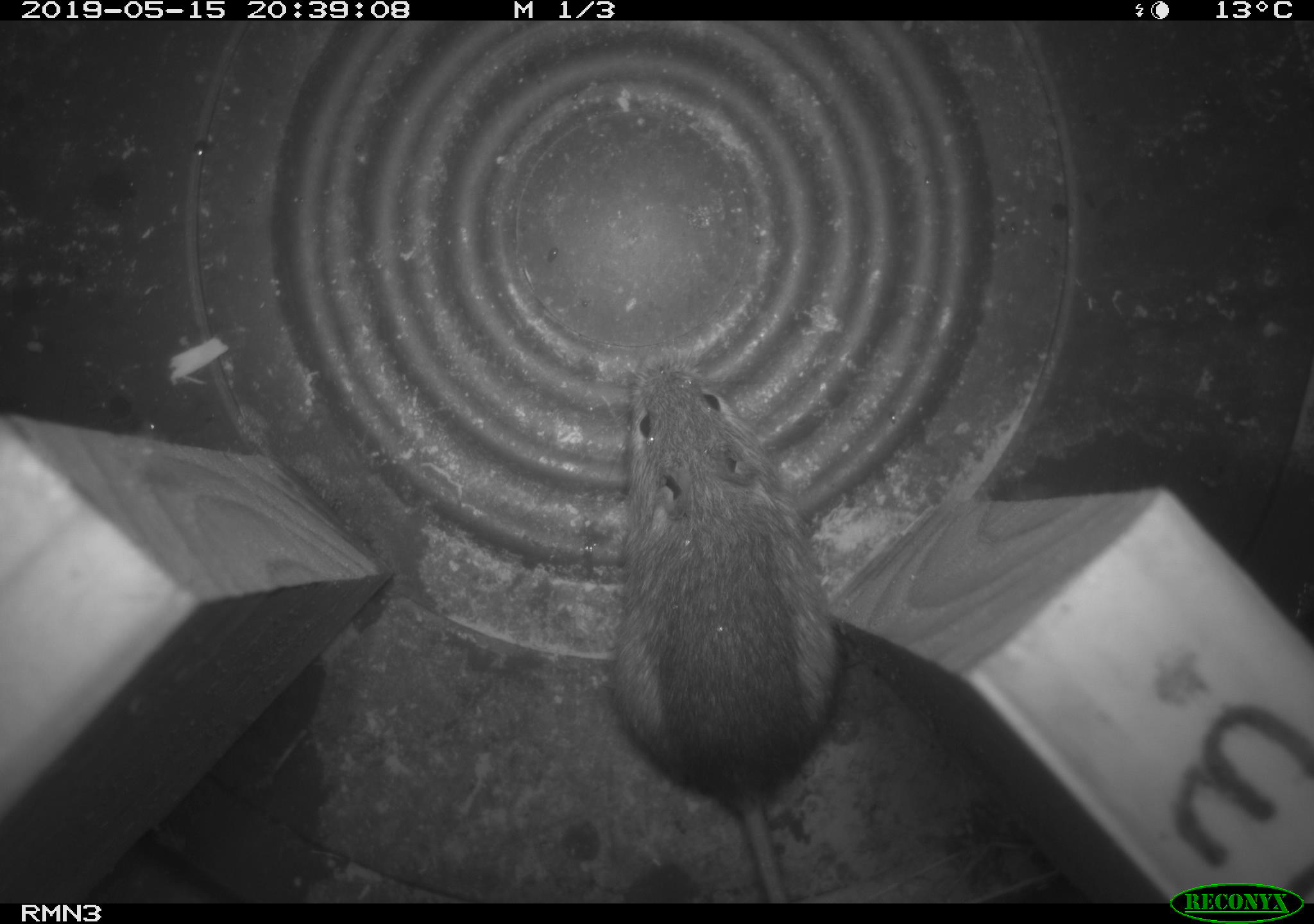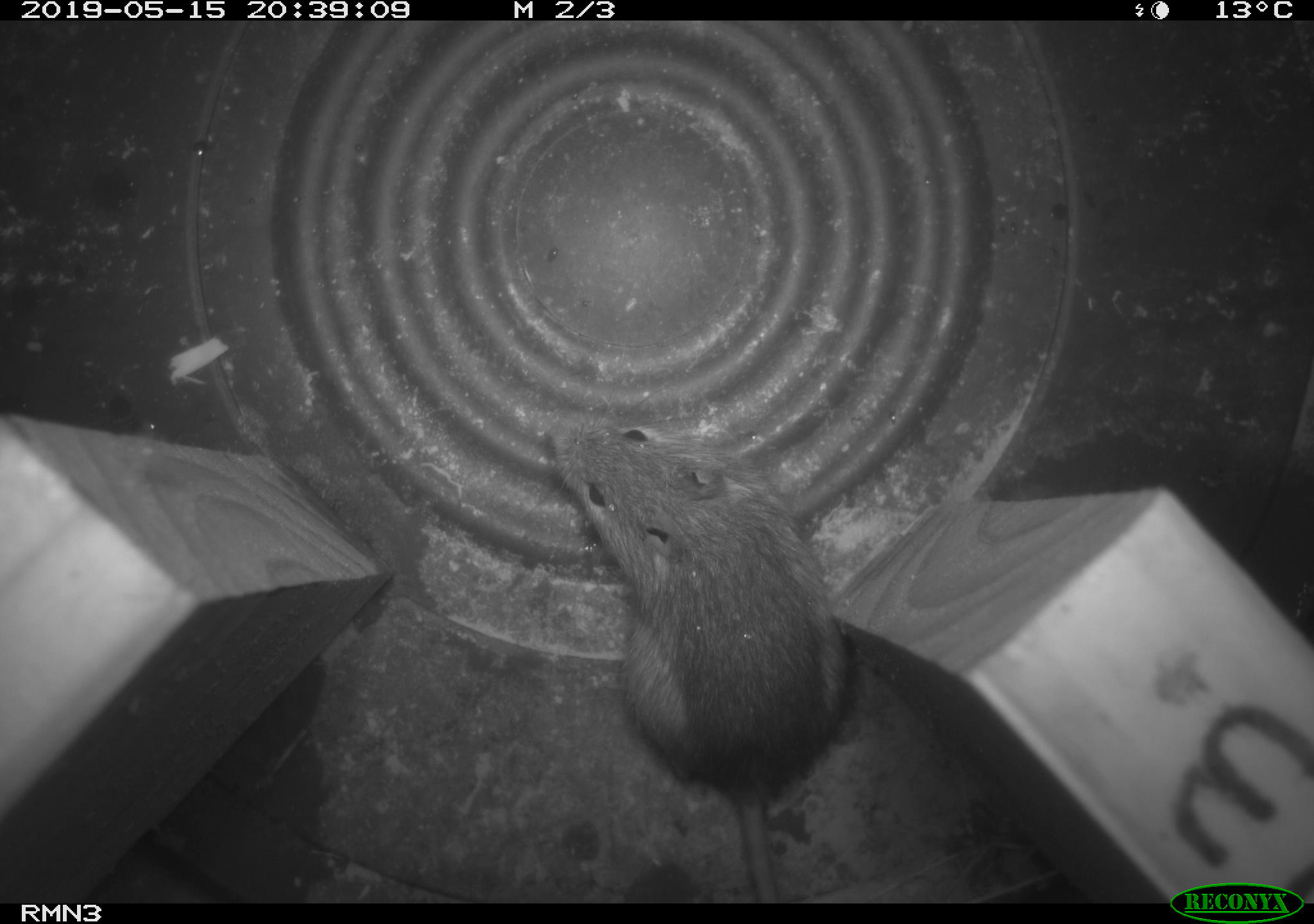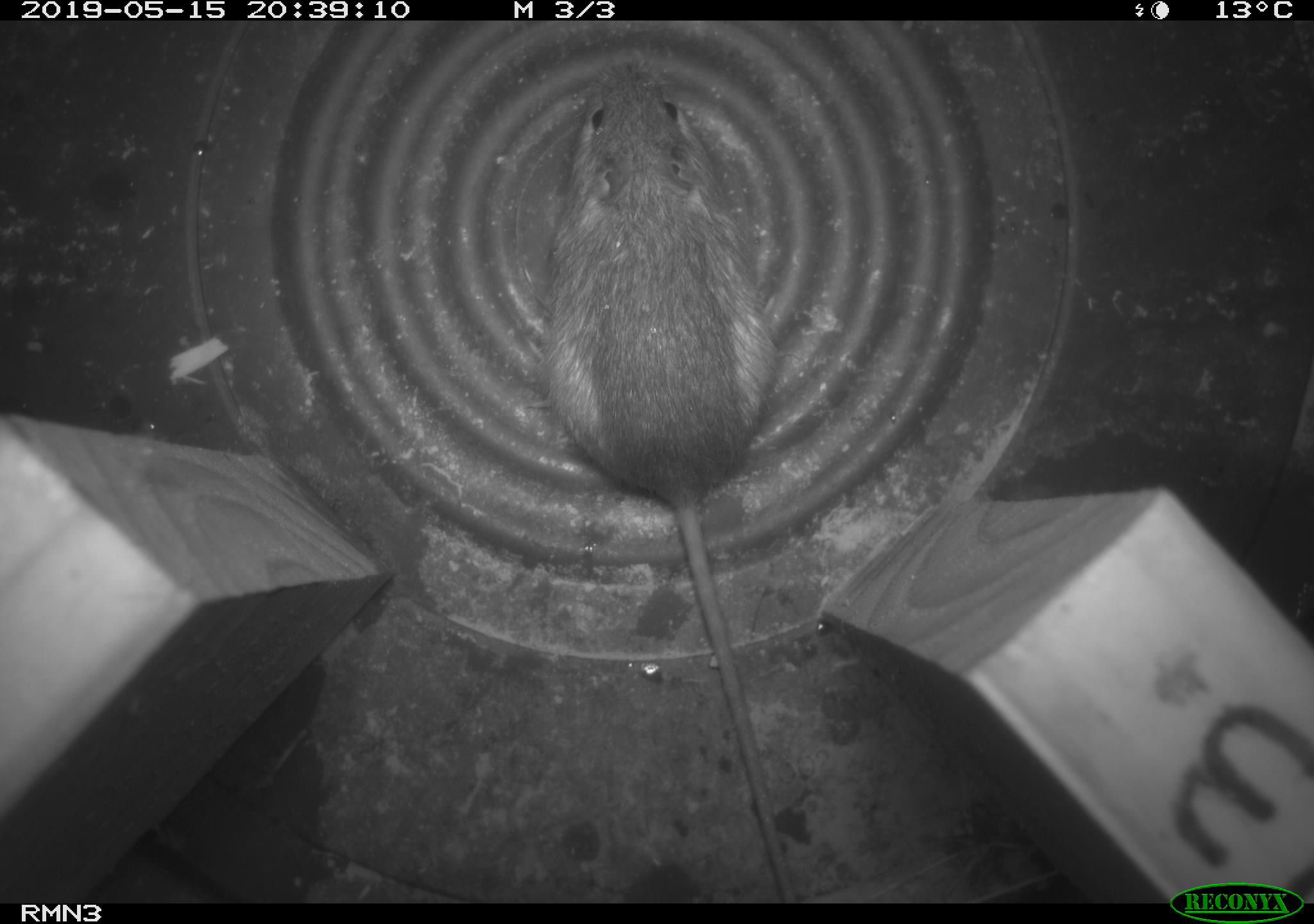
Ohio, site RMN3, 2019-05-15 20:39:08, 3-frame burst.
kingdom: Animalia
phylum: Chordata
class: Mammalia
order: Rodentia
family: Zapodidae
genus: Napaeozapus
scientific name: Napaeozapus insignis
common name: woodland jumping mouse